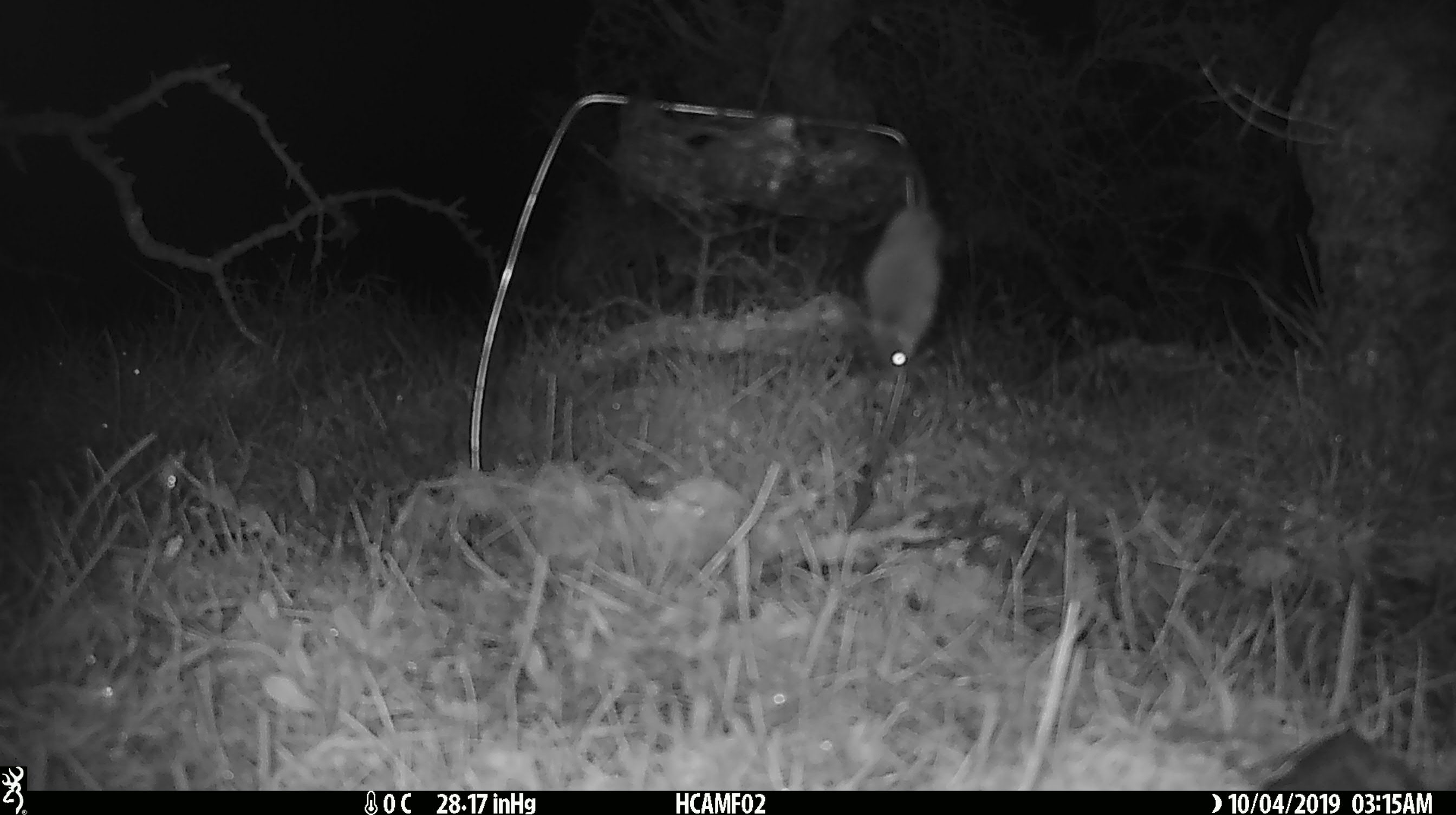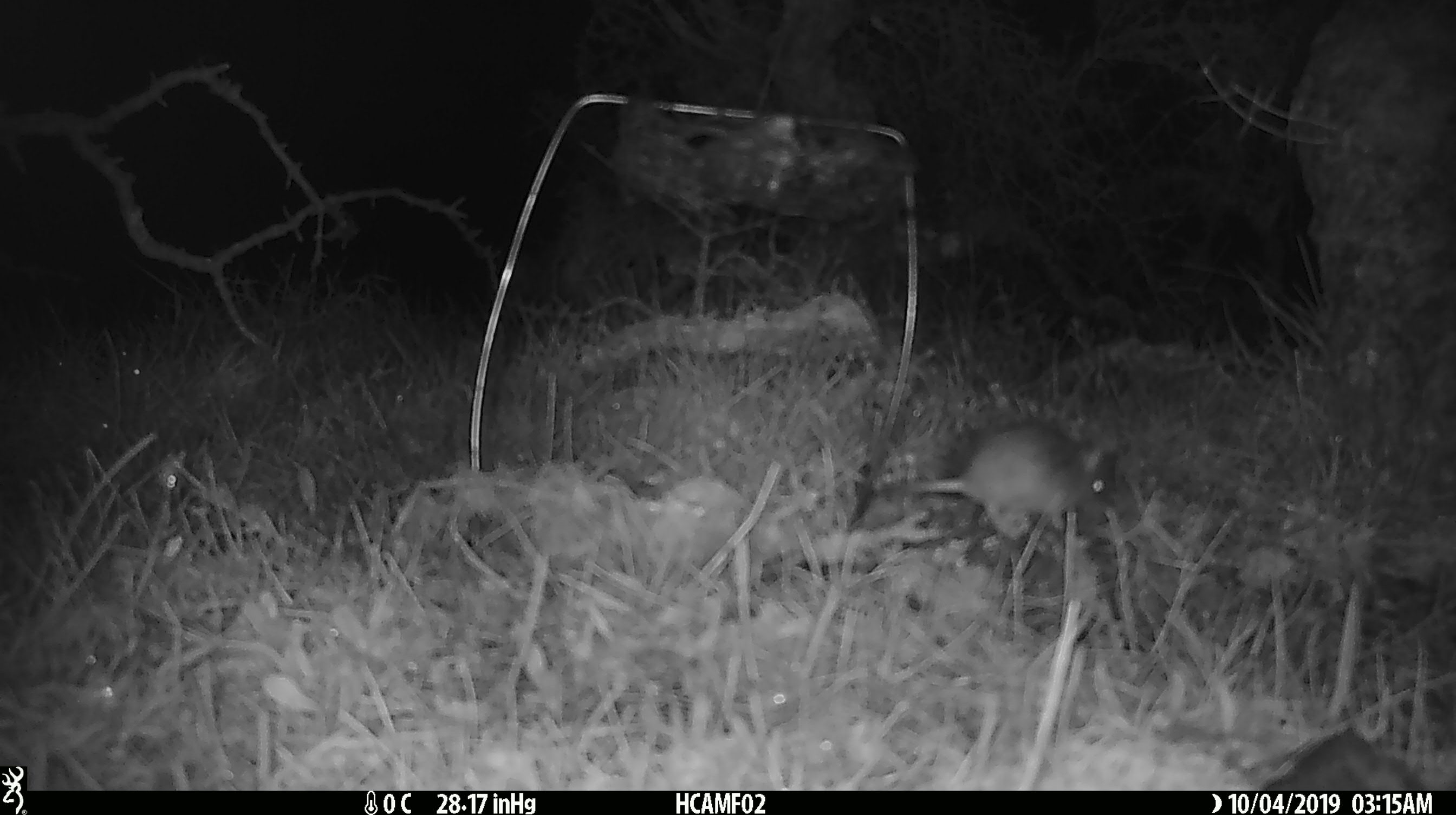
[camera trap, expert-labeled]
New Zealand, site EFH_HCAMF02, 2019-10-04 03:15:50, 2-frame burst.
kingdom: Animalia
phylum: Chordata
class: Mammalia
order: Rodentia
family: Muridae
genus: Mus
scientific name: Mus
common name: mouse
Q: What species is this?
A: Mouse (Mus).